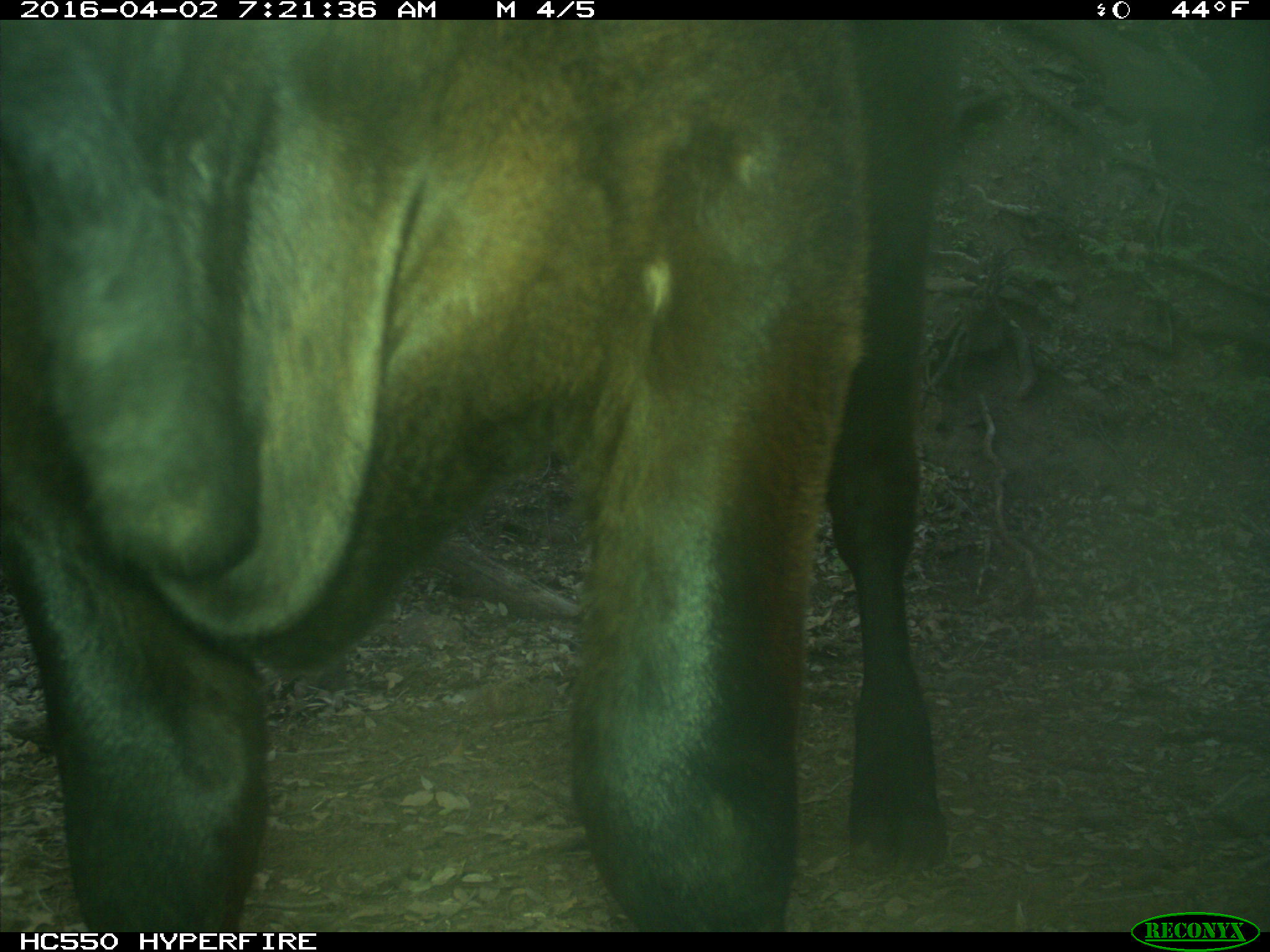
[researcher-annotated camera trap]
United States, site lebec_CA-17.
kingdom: Animalia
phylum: Chordata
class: Mammalia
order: Artiodactyla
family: Bovidae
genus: Bos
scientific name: Bos taurus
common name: domestic cow